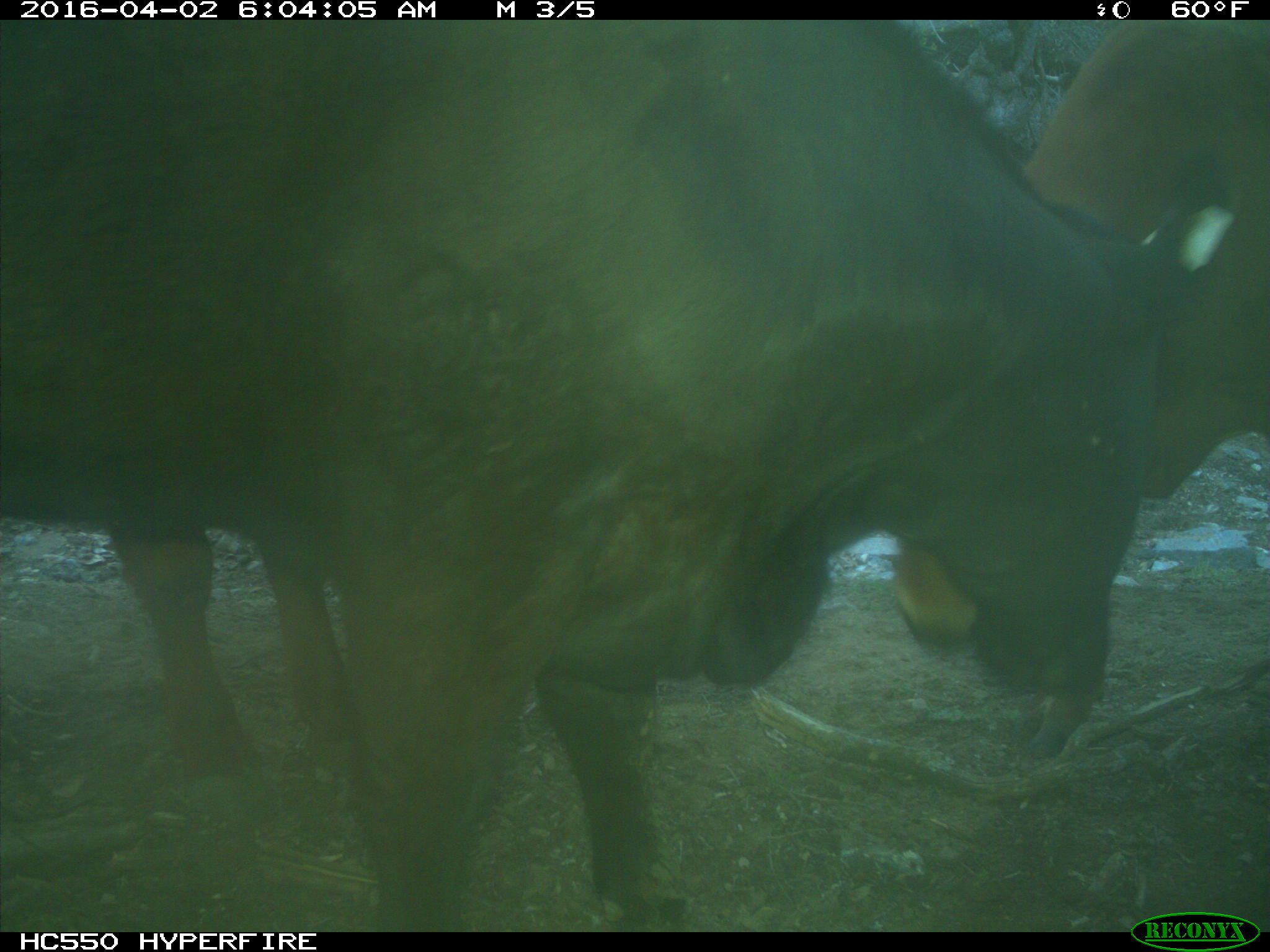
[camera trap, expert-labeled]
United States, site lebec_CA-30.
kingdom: Animalia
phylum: Chordata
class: Mammalia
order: Artiodactyla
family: Bovidae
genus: Bos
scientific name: Bos taurus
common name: domestic cow